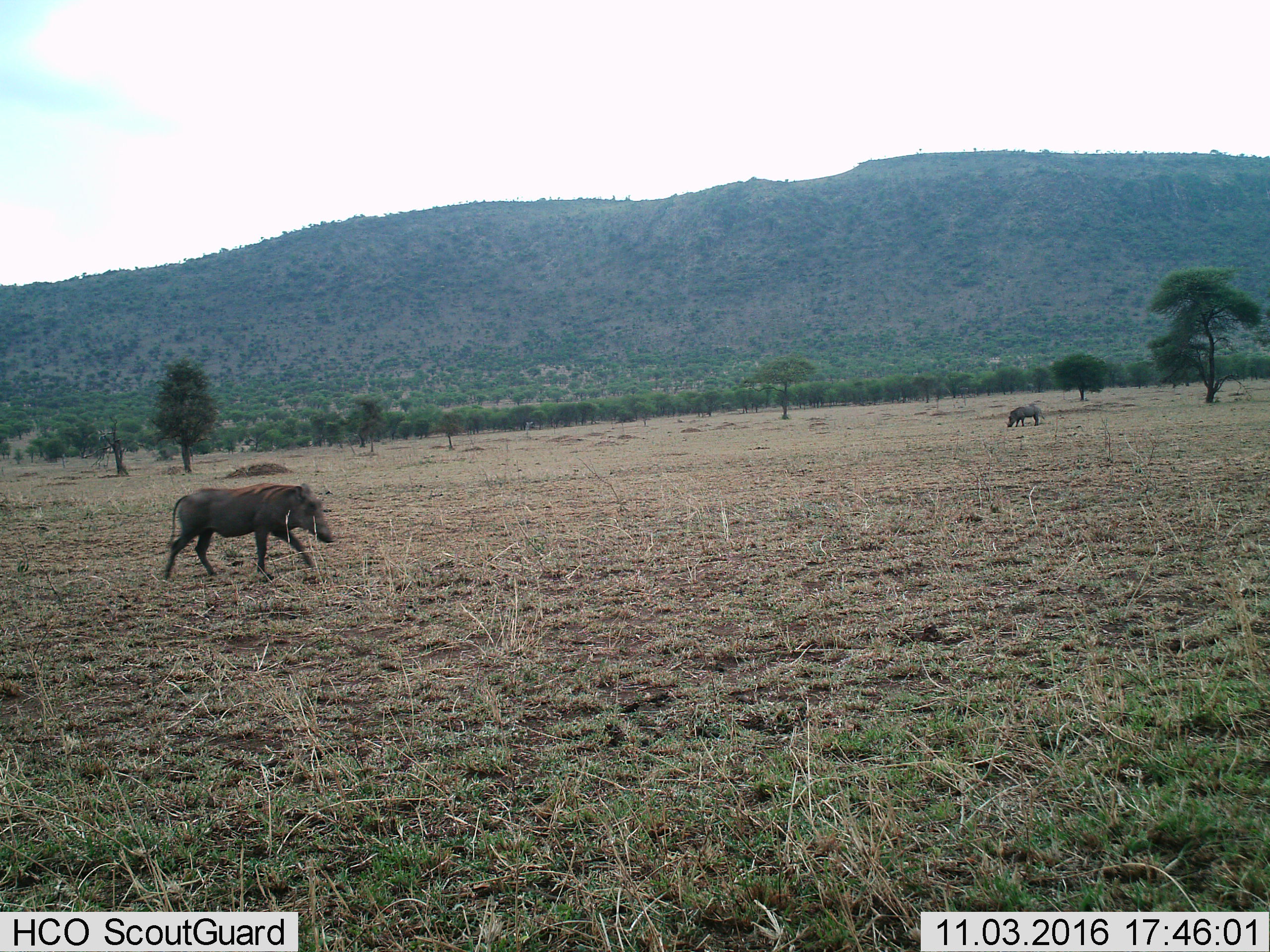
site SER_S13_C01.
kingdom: Animalia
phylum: Chordata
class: Mammalia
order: Artiodactyla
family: Suidae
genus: Phacochoerus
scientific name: Phacochoerus africanus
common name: warthog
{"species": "warthog (Phacochoerus africanus)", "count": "2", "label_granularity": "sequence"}